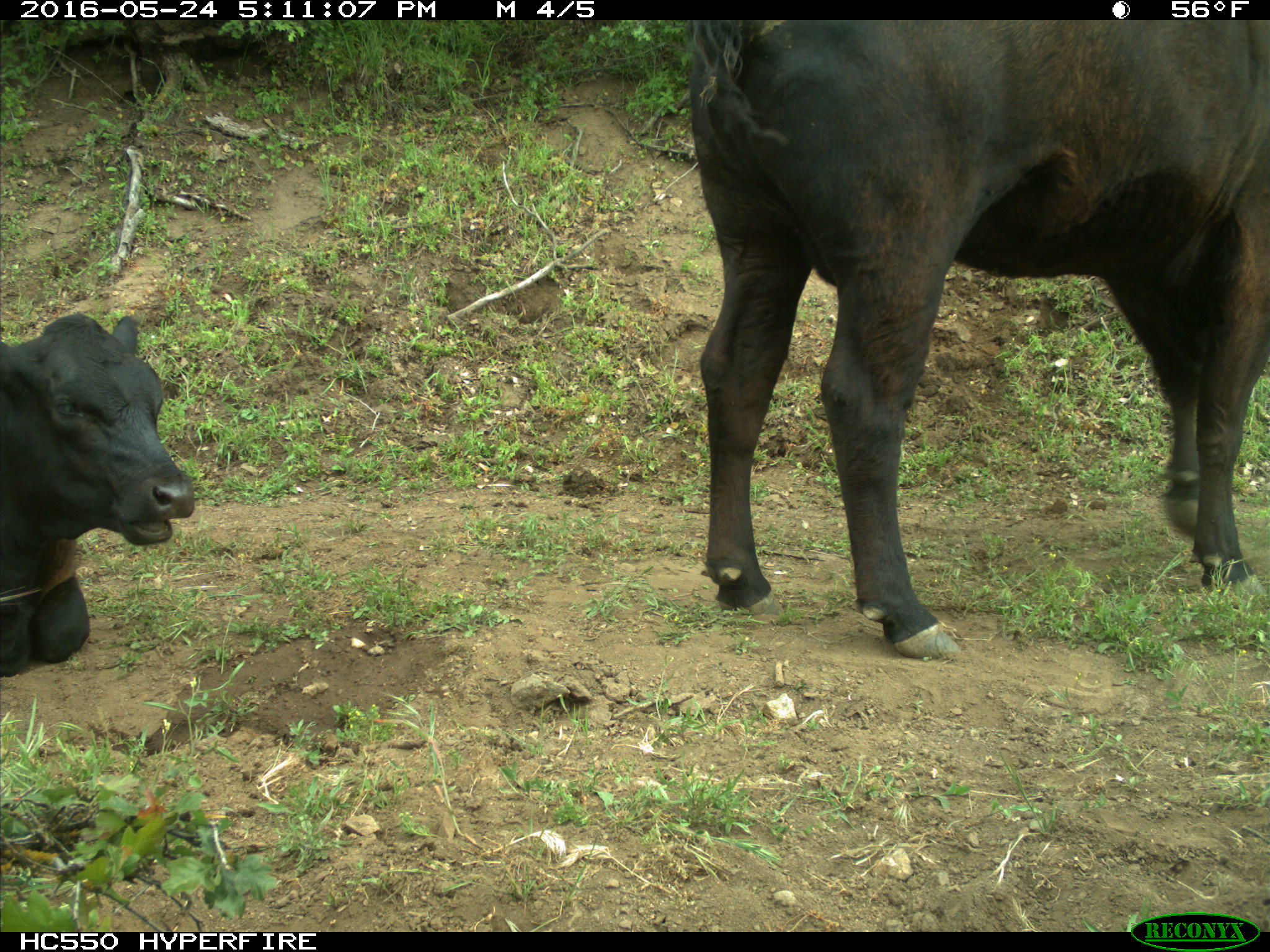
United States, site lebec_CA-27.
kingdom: Animalia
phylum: Chordata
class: Mammalia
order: Artiodactyla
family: Bovidae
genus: Bos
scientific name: Bos taurus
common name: domestic cow